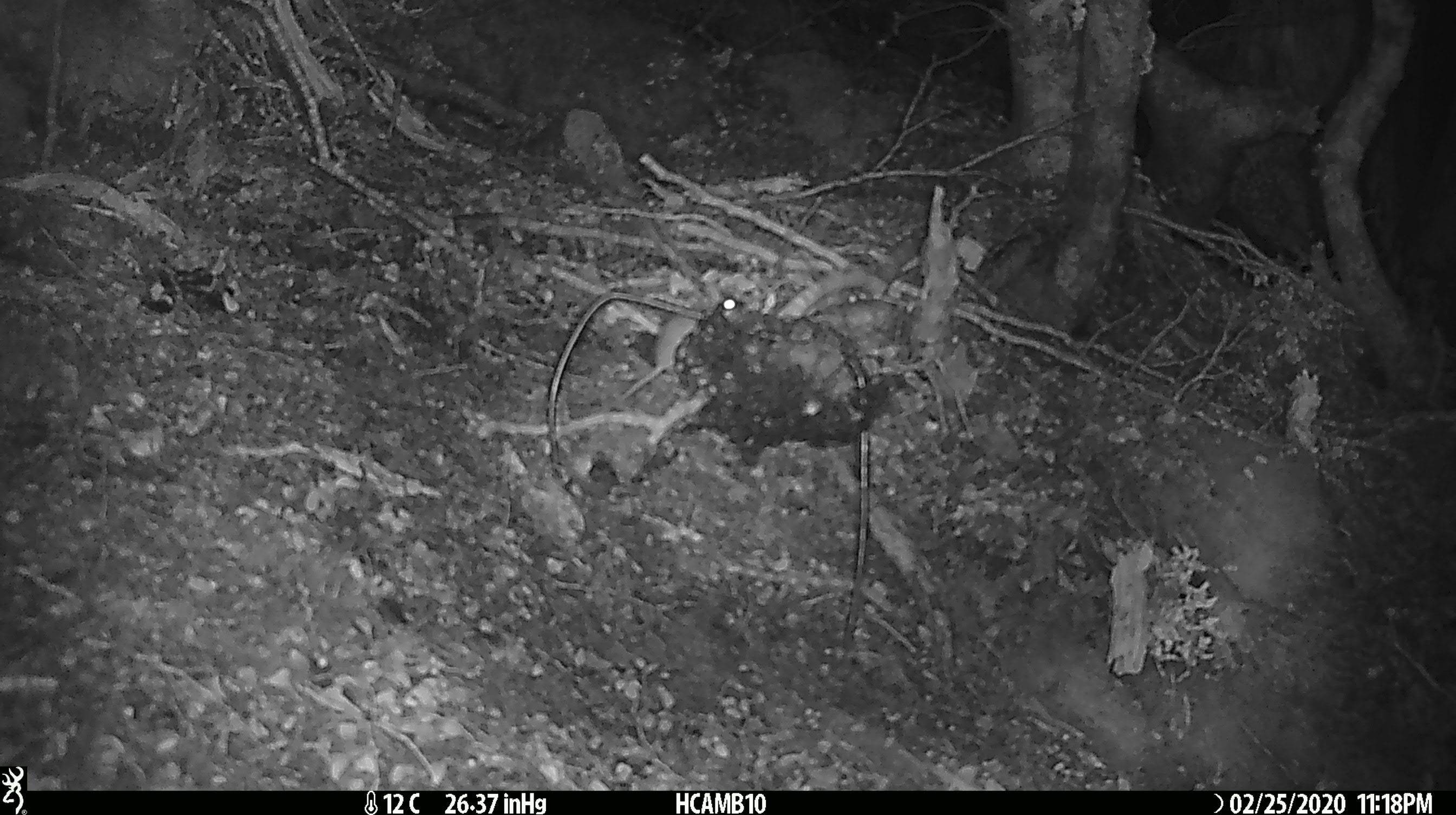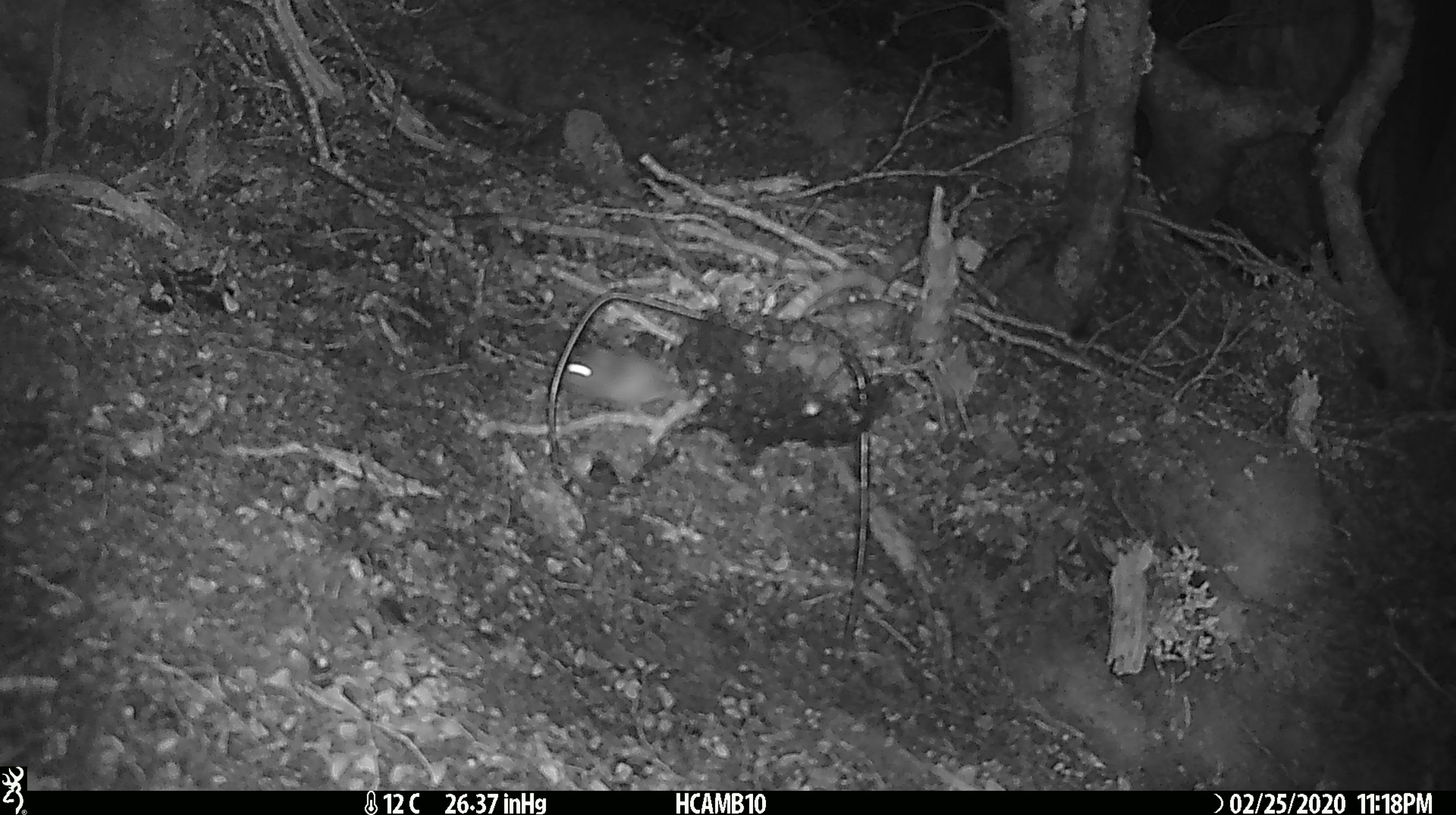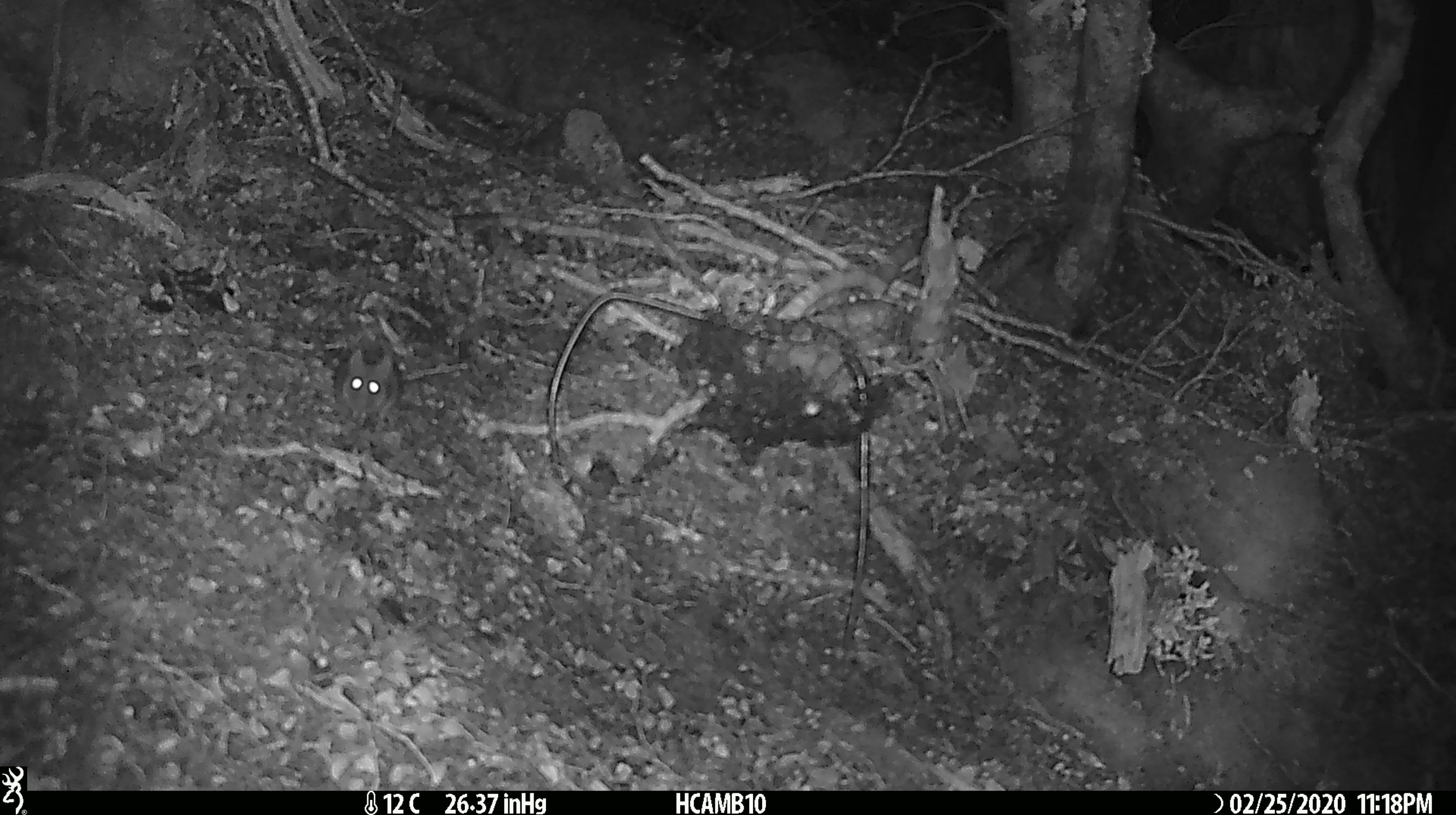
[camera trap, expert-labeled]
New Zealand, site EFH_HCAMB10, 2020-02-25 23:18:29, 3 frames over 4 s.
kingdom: Animalia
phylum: Chordata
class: Mammalia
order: Rodentia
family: Muridae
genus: Mus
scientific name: Mus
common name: mouse